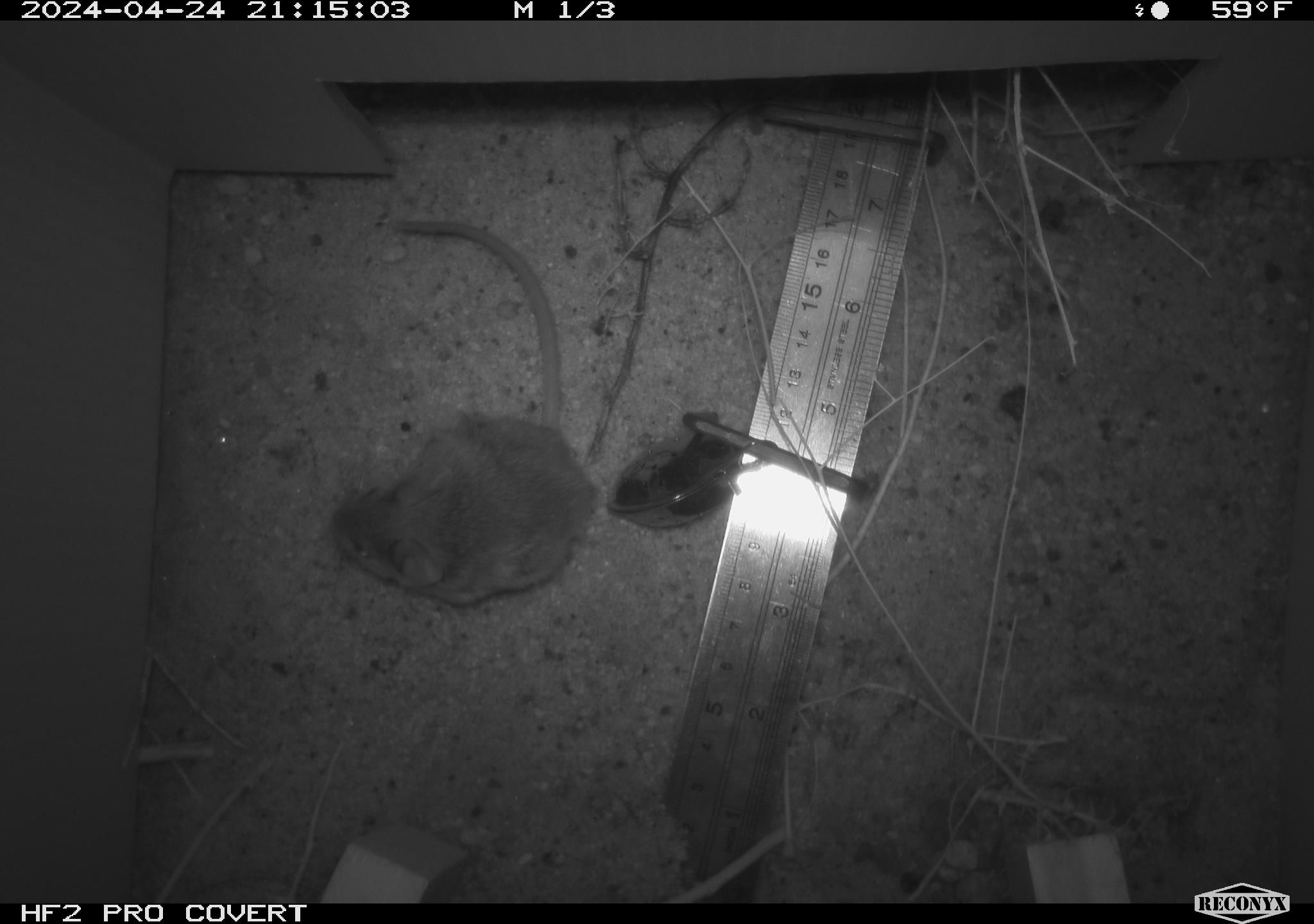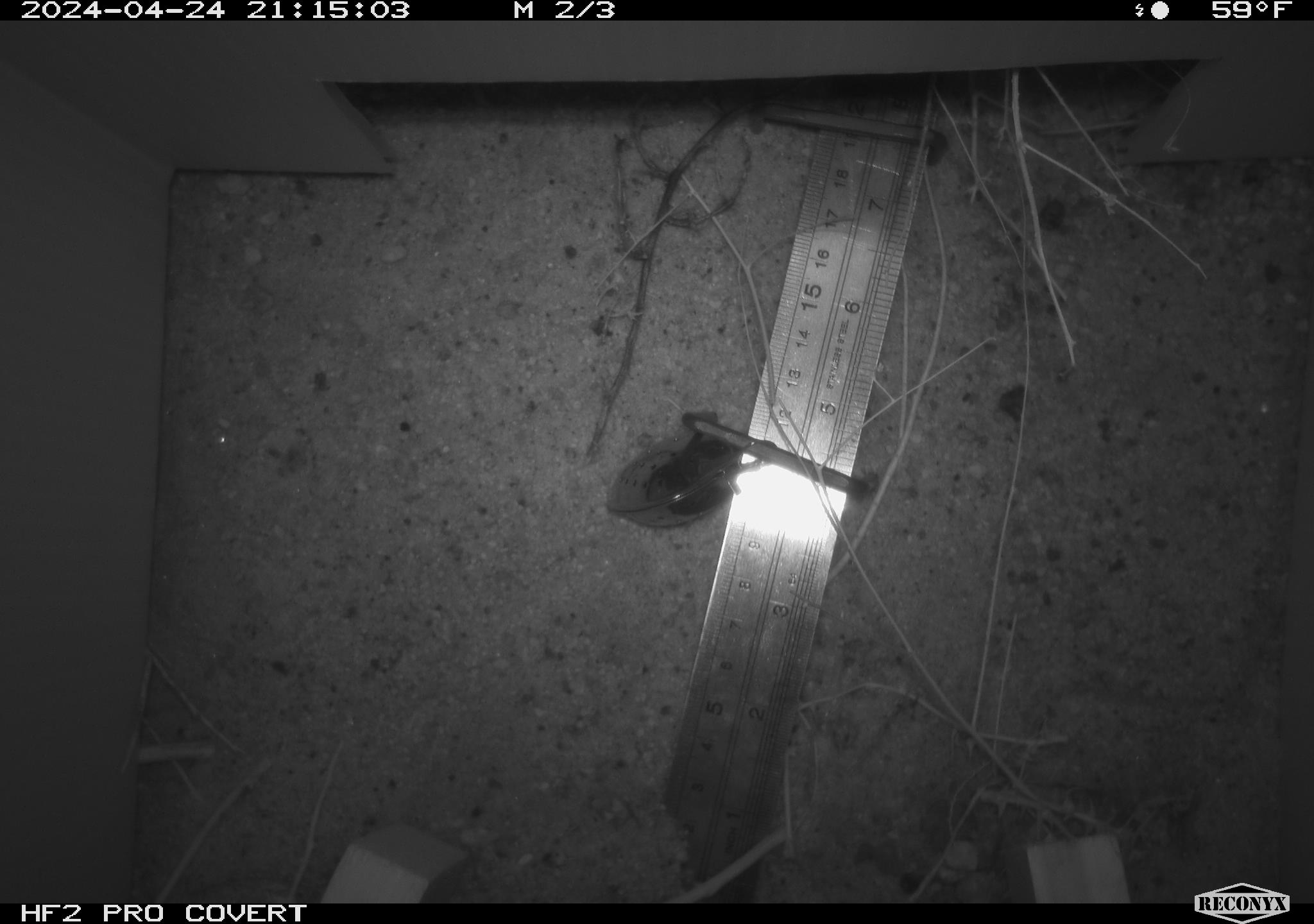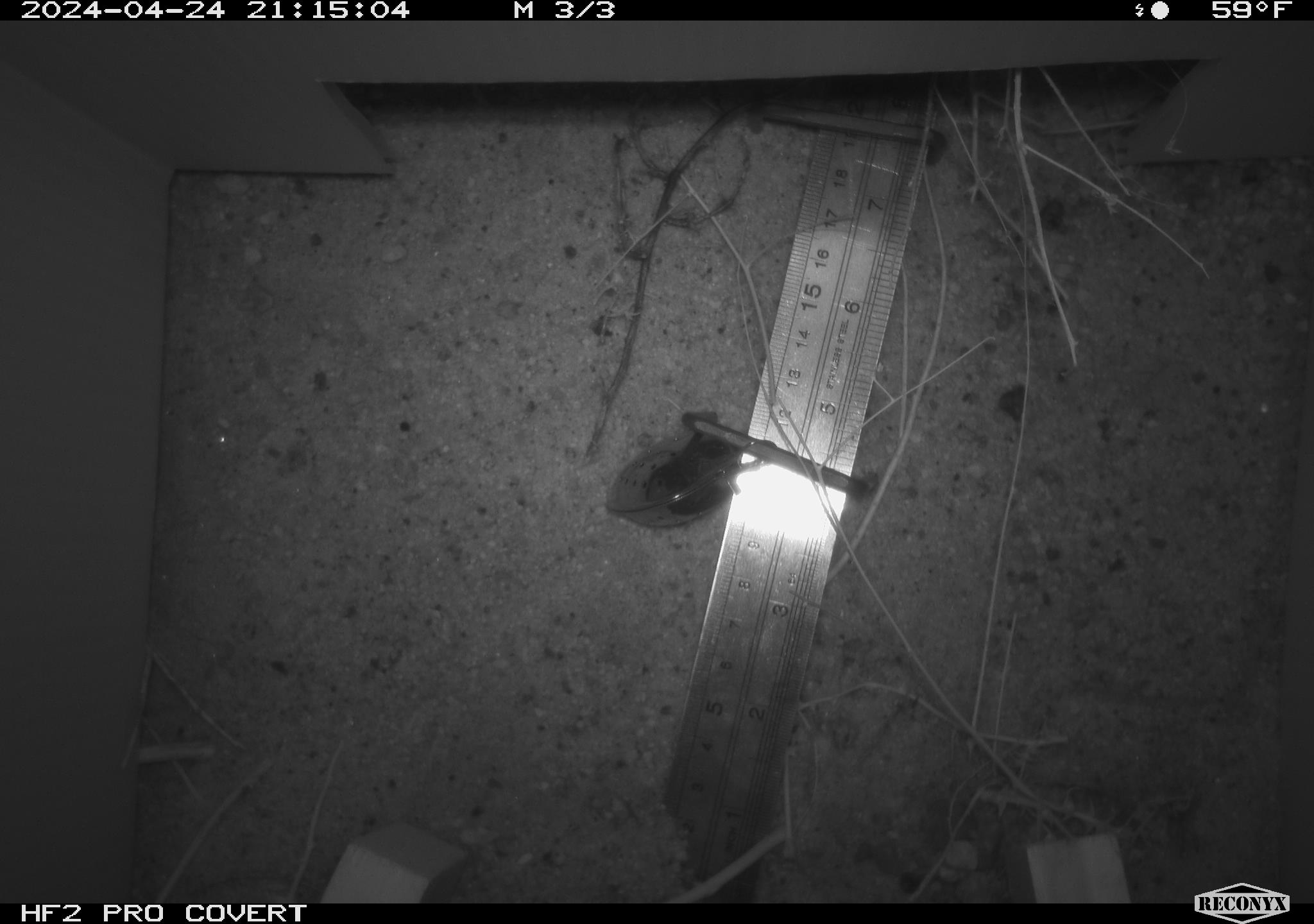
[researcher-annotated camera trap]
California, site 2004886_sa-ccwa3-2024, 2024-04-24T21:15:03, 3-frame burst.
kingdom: Animalia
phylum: Chordata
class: Mammalia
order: Rodentia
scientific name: Rodentia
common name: mouse species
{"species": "mouse species (Rodentia)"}